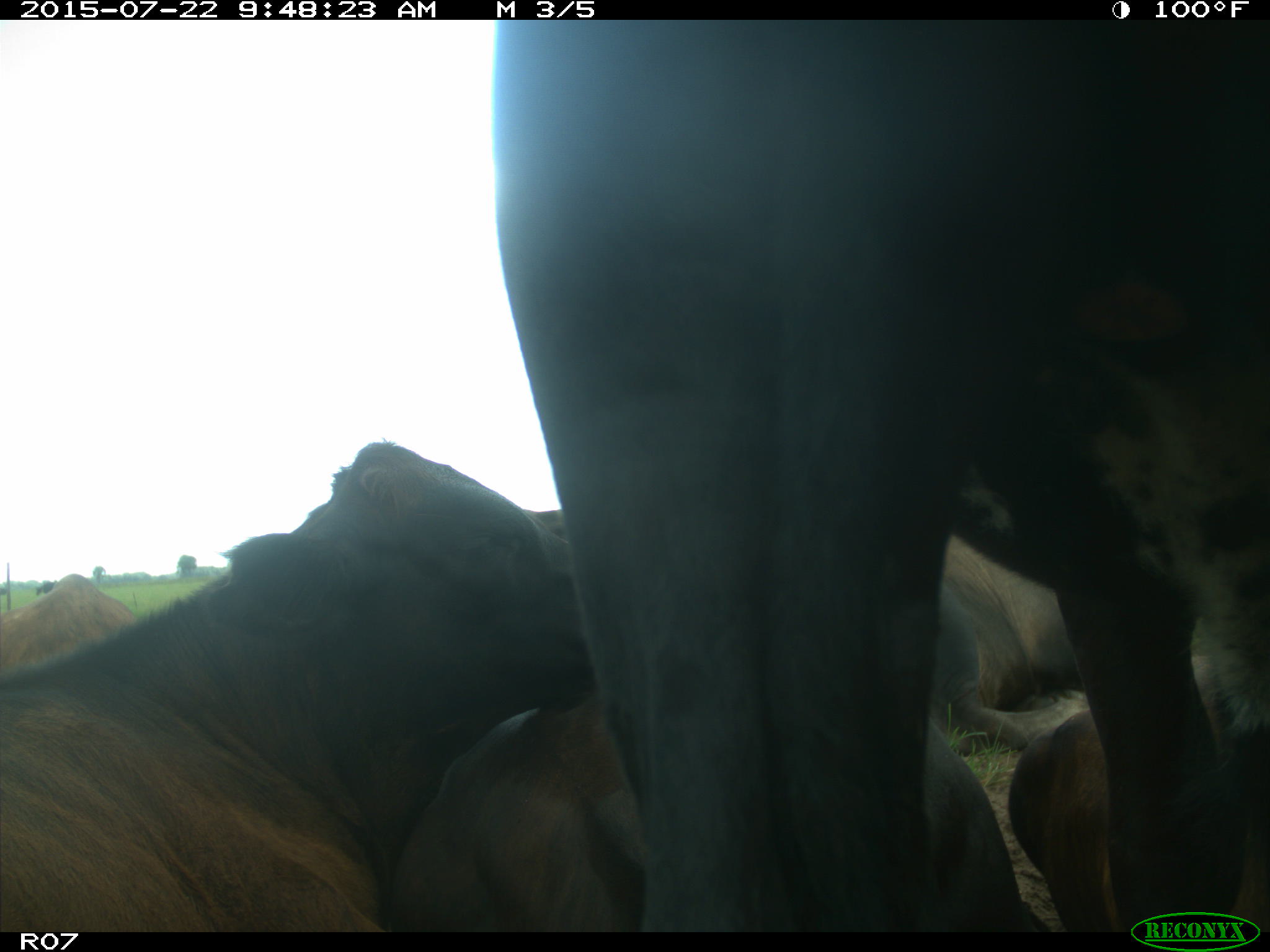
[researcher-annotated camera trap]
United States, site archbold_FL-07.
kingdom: Animalia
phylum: Chordata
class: Mammalia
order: Carnivora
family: Procyonidae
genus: Procyon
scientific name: Procyon lotor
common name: common raccoon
Procyon lotor (common raccoon).